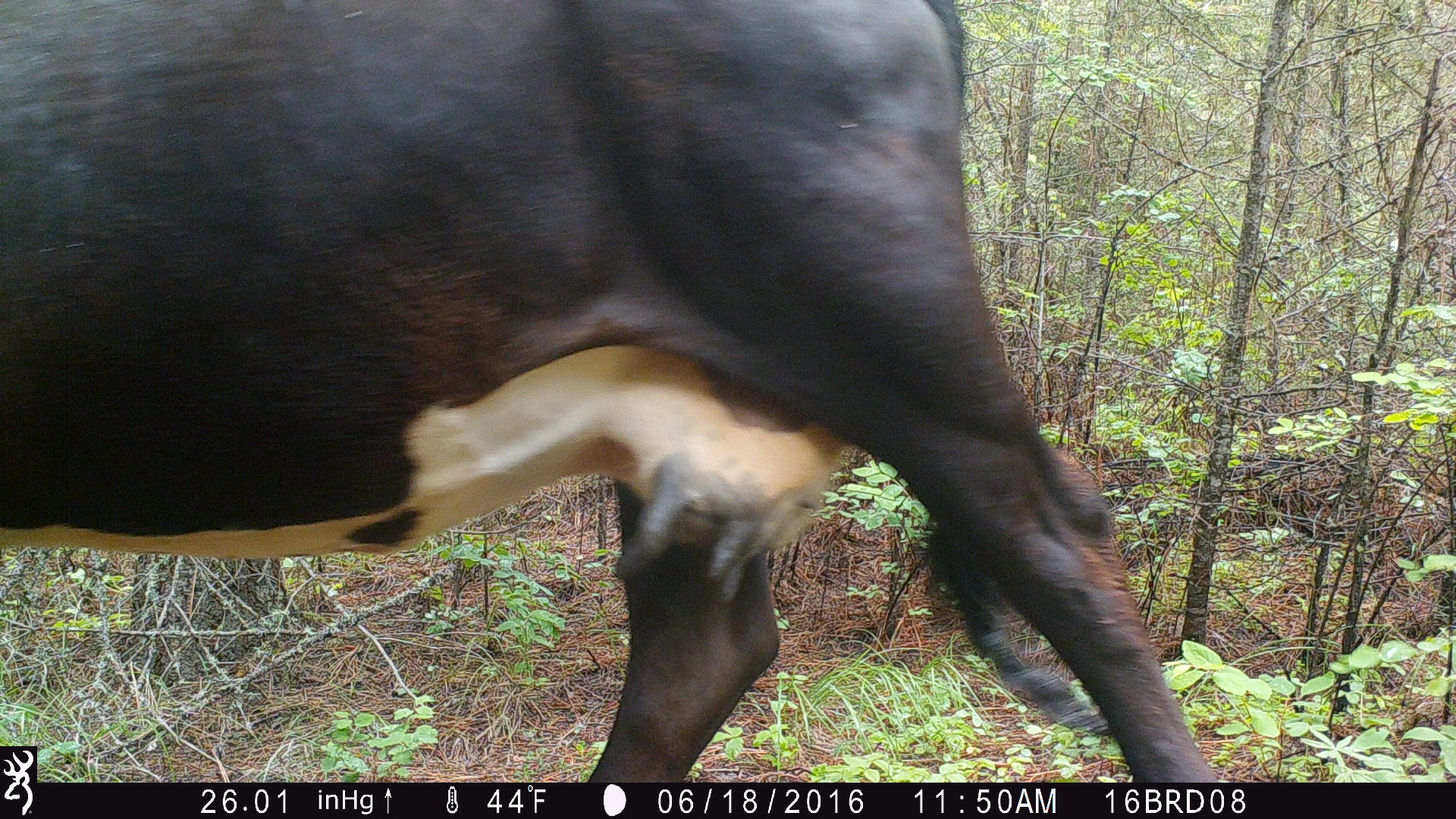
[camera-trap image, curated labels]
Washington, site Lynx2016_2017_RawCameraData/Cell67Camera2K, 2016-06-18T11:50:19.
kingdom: Animalia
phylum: Chordata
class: Mammalia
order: Artiodactyla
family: Bovidae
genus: Bos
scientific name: Bos taurus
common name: domestic cattle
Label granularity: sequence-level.